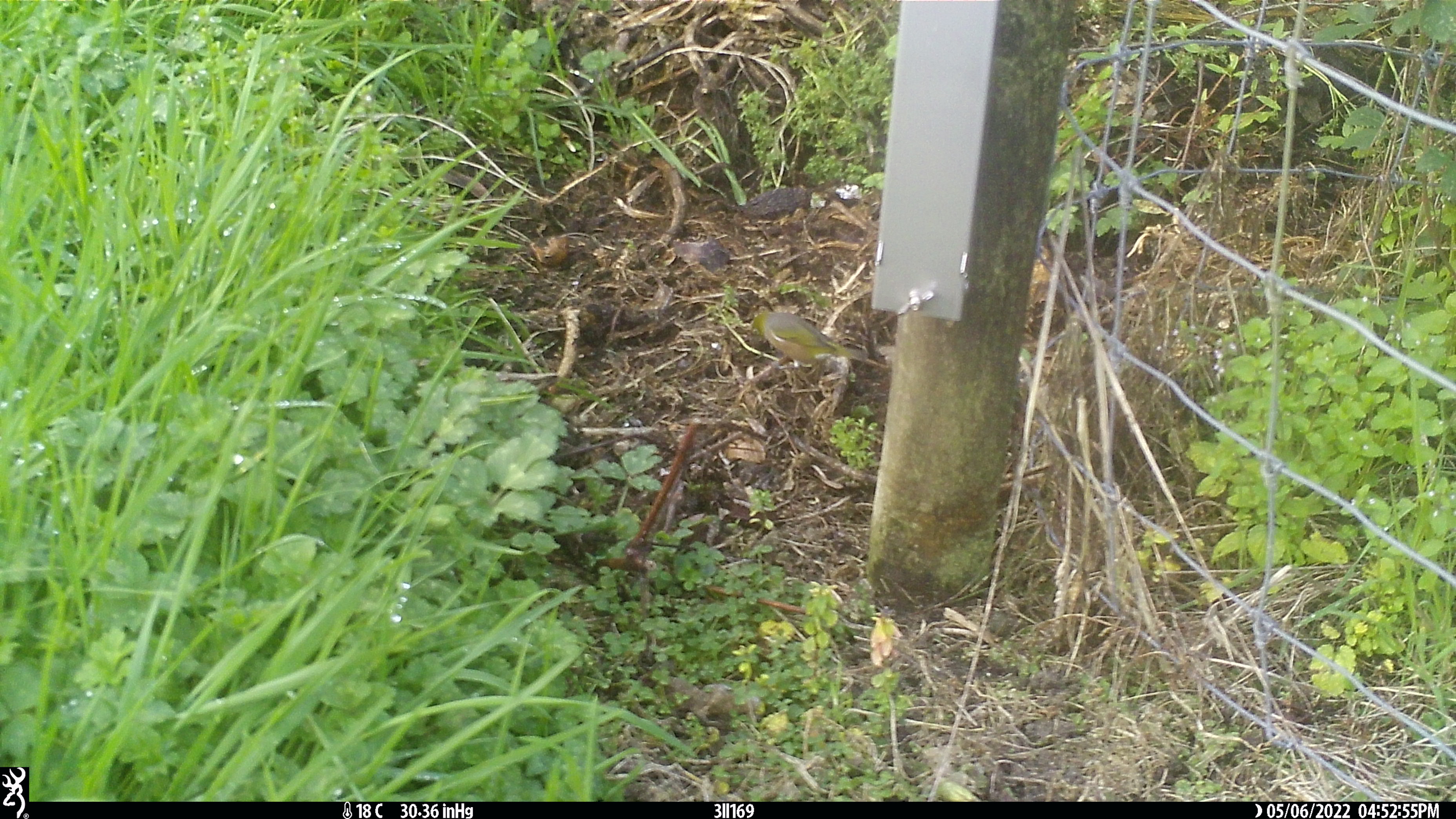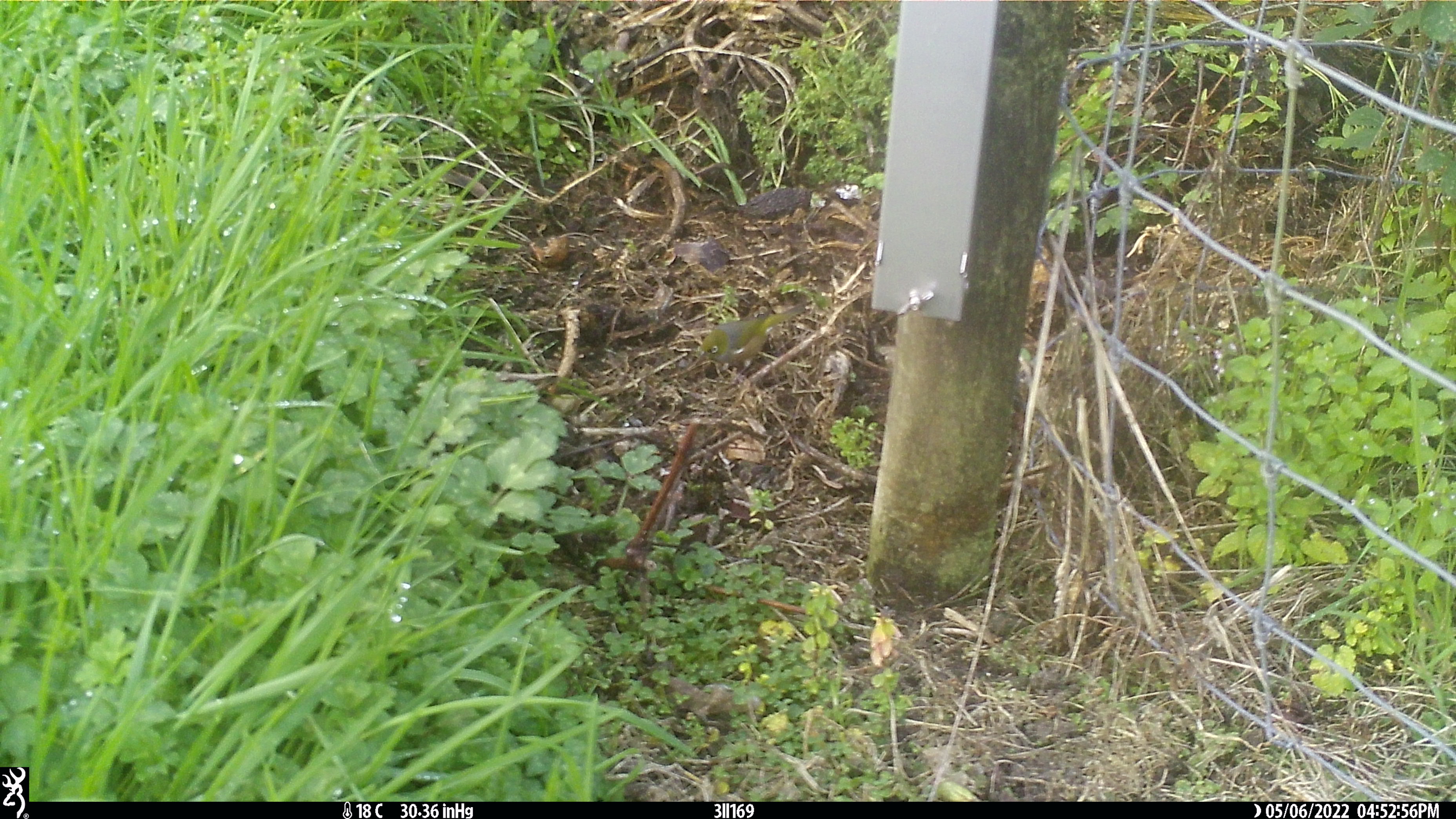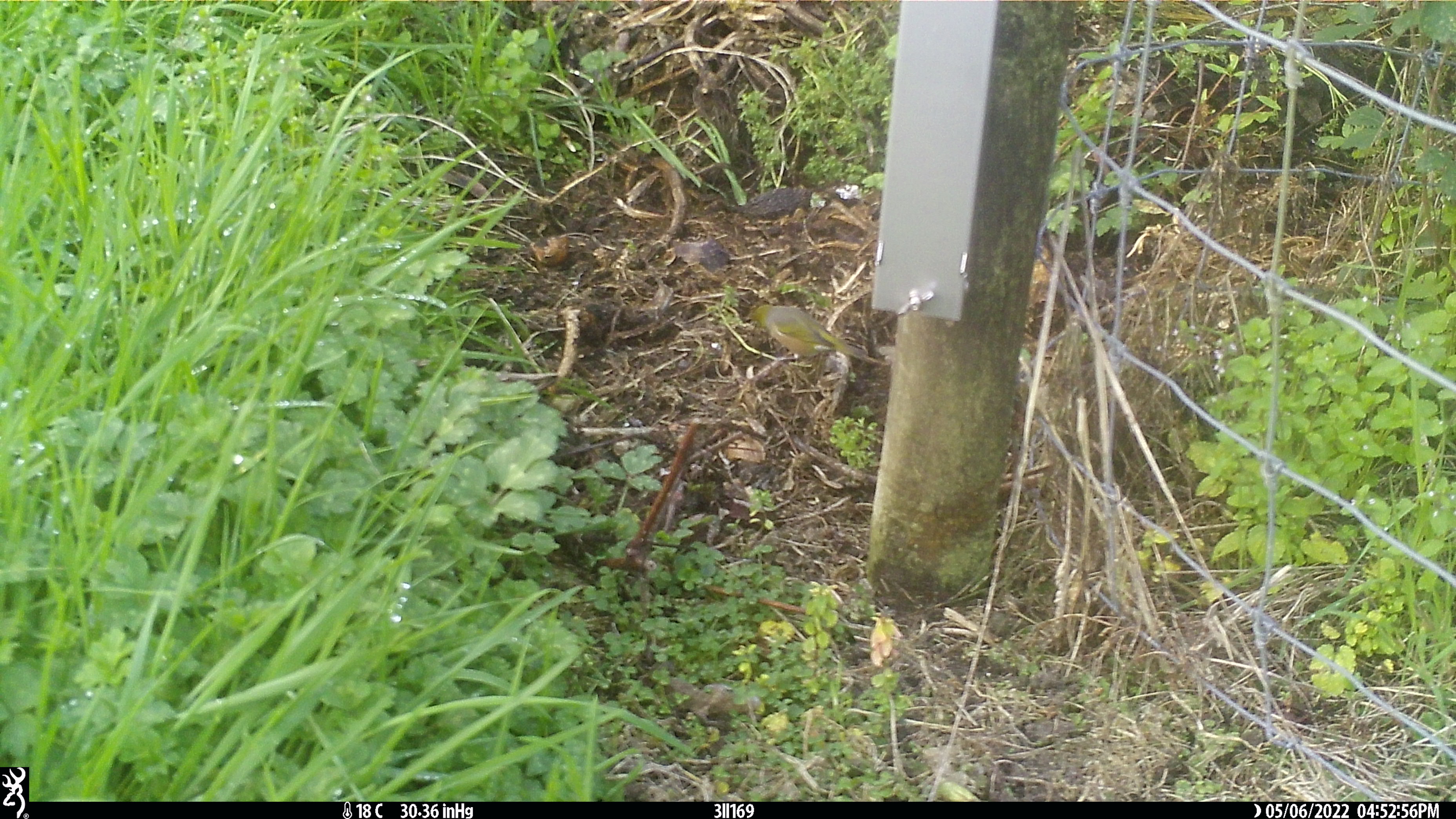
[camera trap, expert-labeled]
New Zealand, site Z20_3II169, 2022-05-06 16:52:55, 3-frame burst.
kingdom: Animalia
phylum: Chordata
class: Aves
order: Passeriformes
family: Zosteropidae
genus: Zosterops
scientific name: Zosterops lateralis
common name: silvereye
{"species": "silvereye (Zosterops lateralis)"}